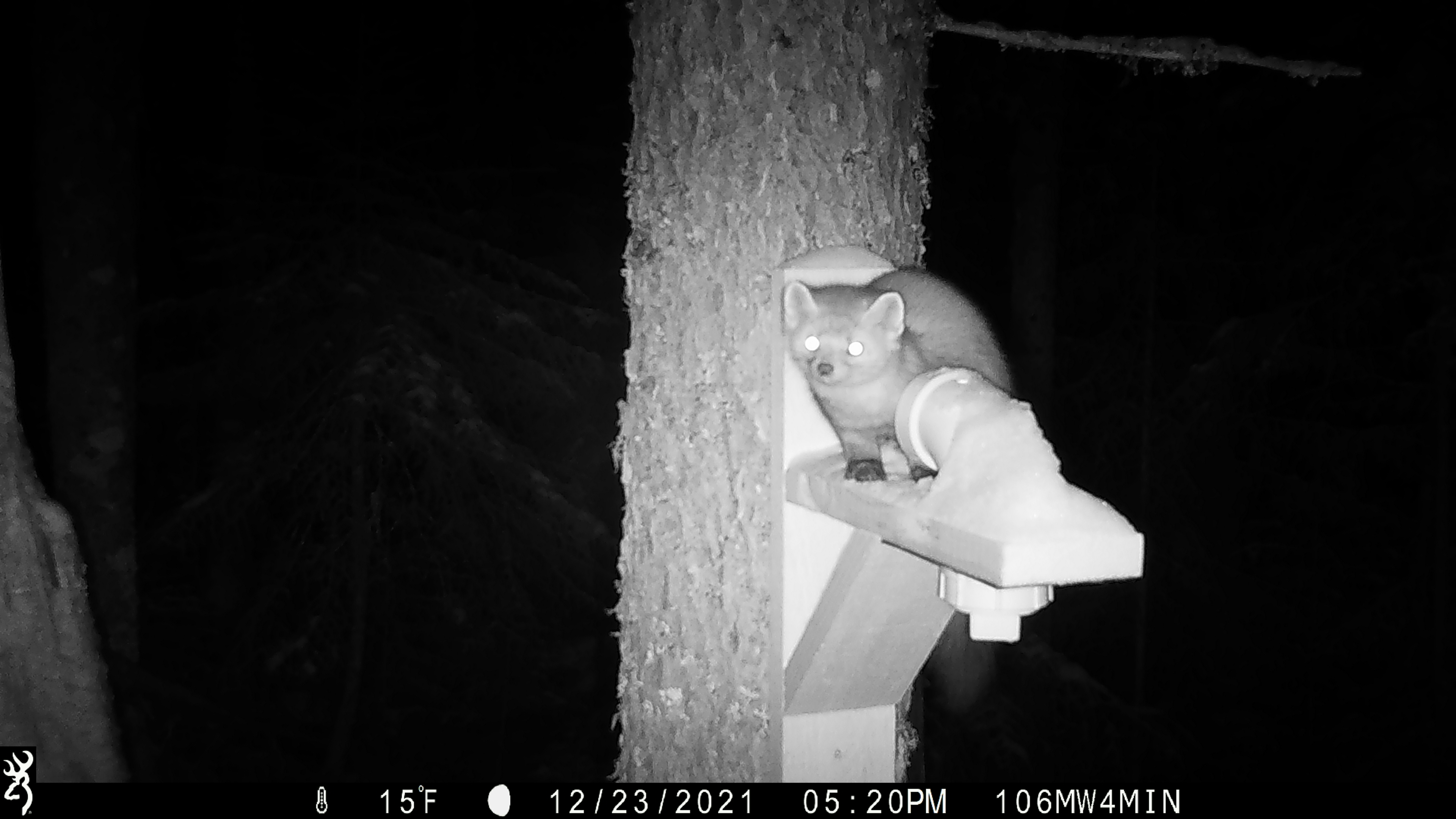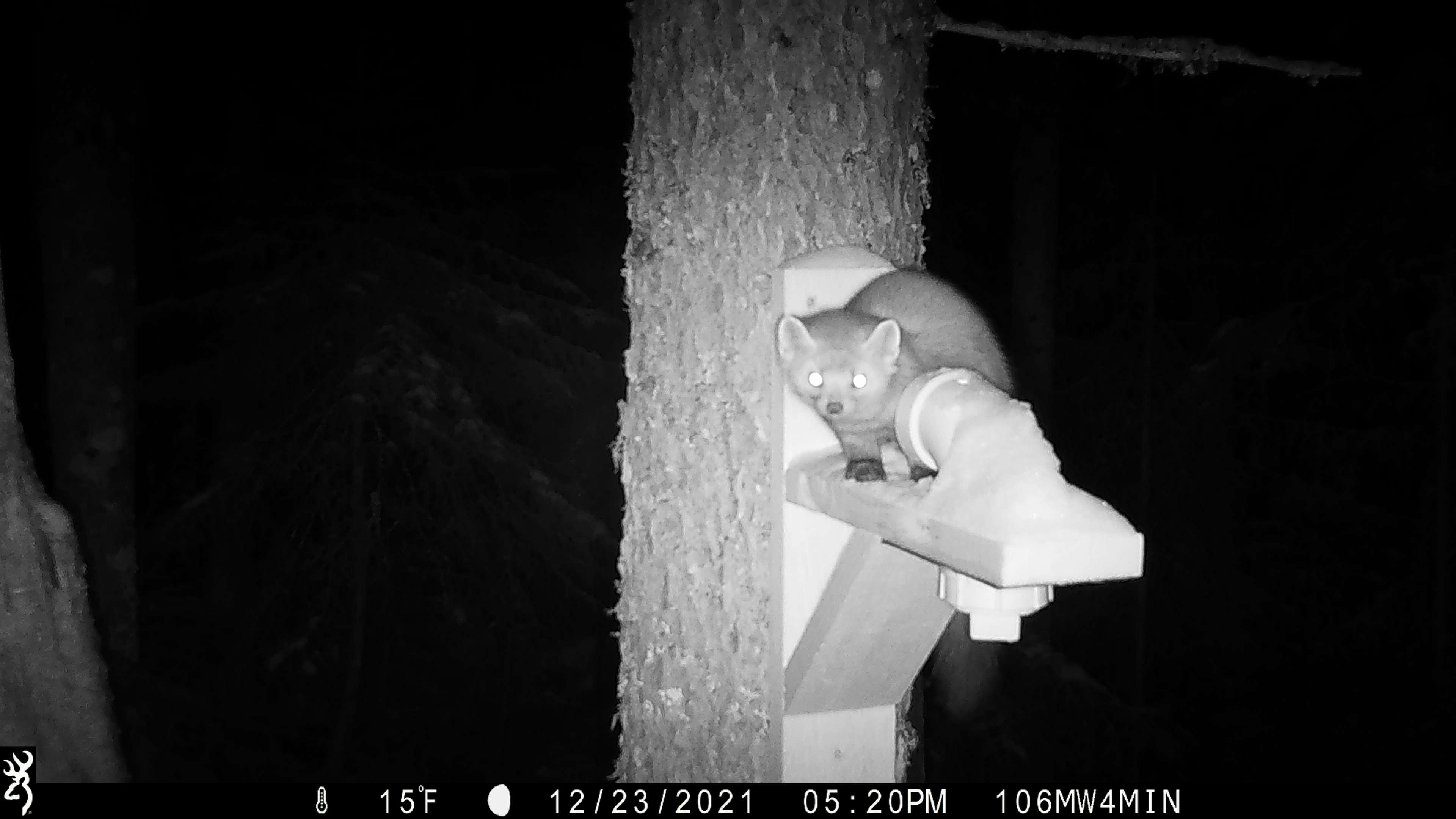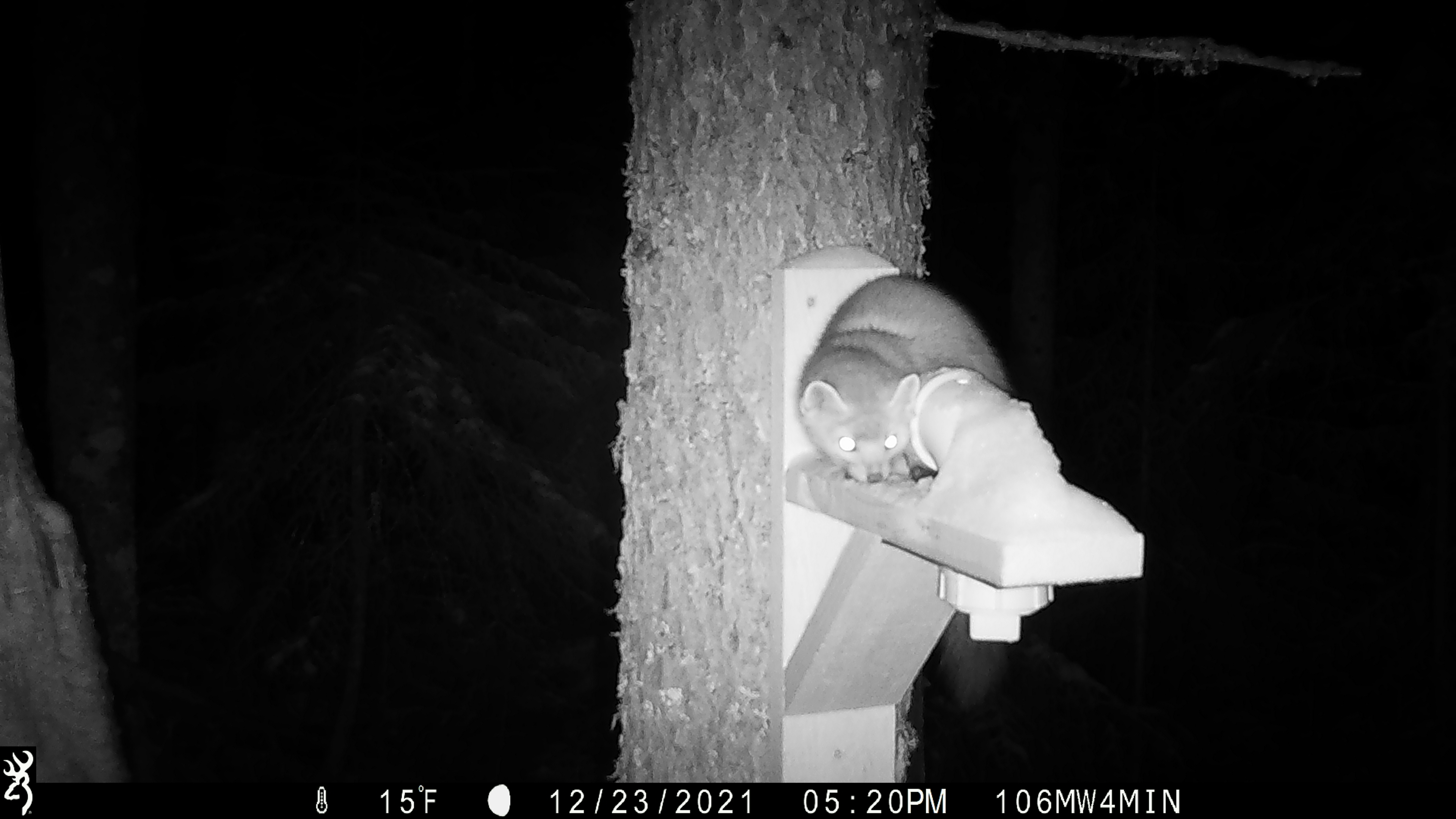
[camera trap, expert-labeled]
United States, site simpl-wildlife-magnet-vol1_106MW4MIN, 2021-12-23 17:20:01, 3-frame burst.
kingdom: Animalia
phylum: Chordata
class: Mammalia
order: Carnivora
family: Mustelidae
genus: Martes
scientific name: Martes americana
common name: american marten